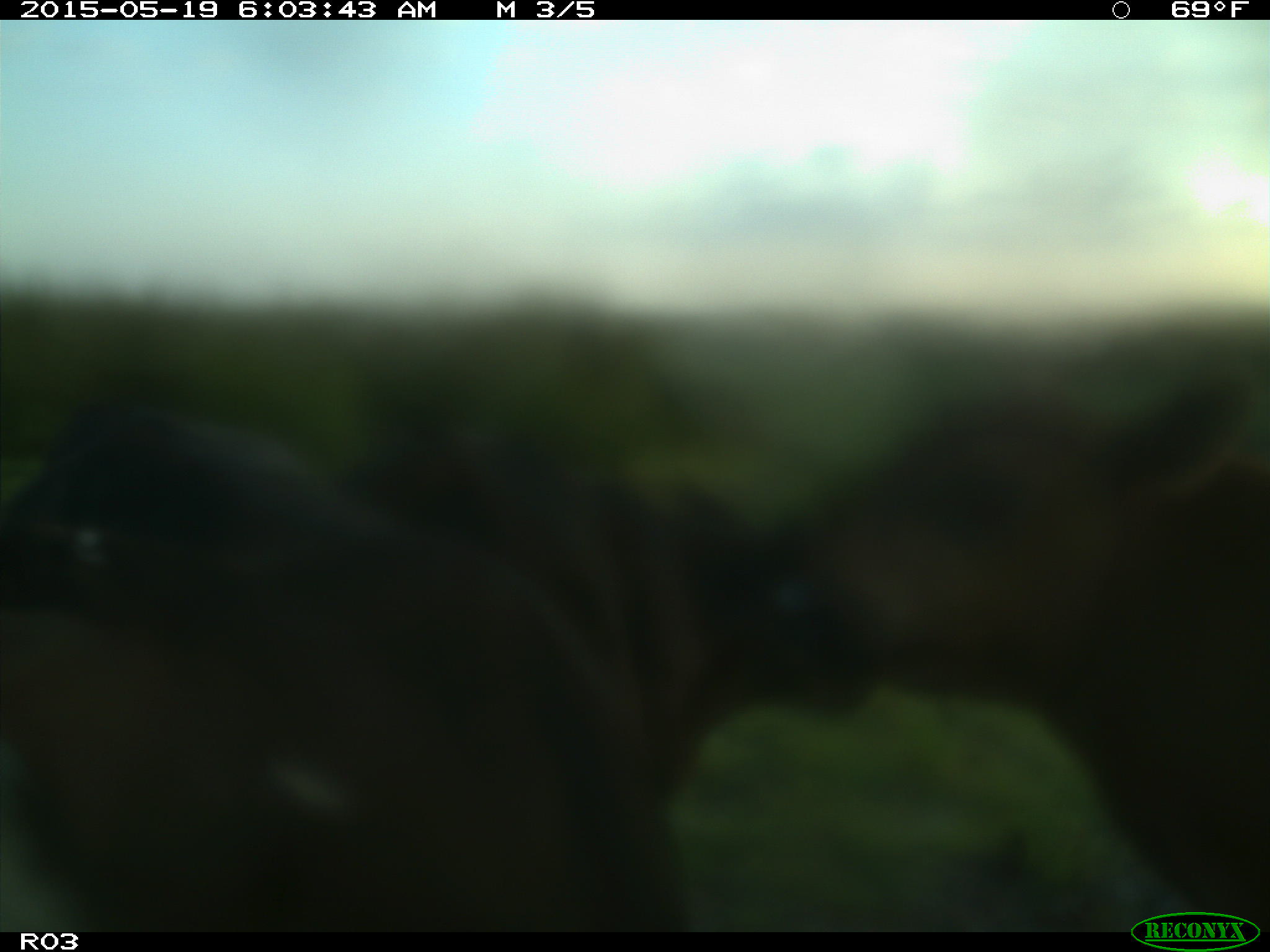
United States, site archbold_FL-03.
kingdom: Animalia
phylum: Chordata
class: Mammalia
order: Artiodactyla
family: Bovidae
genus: Bos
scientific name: Bos taurus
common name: domestic cow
Bos taurus (domestic cow).